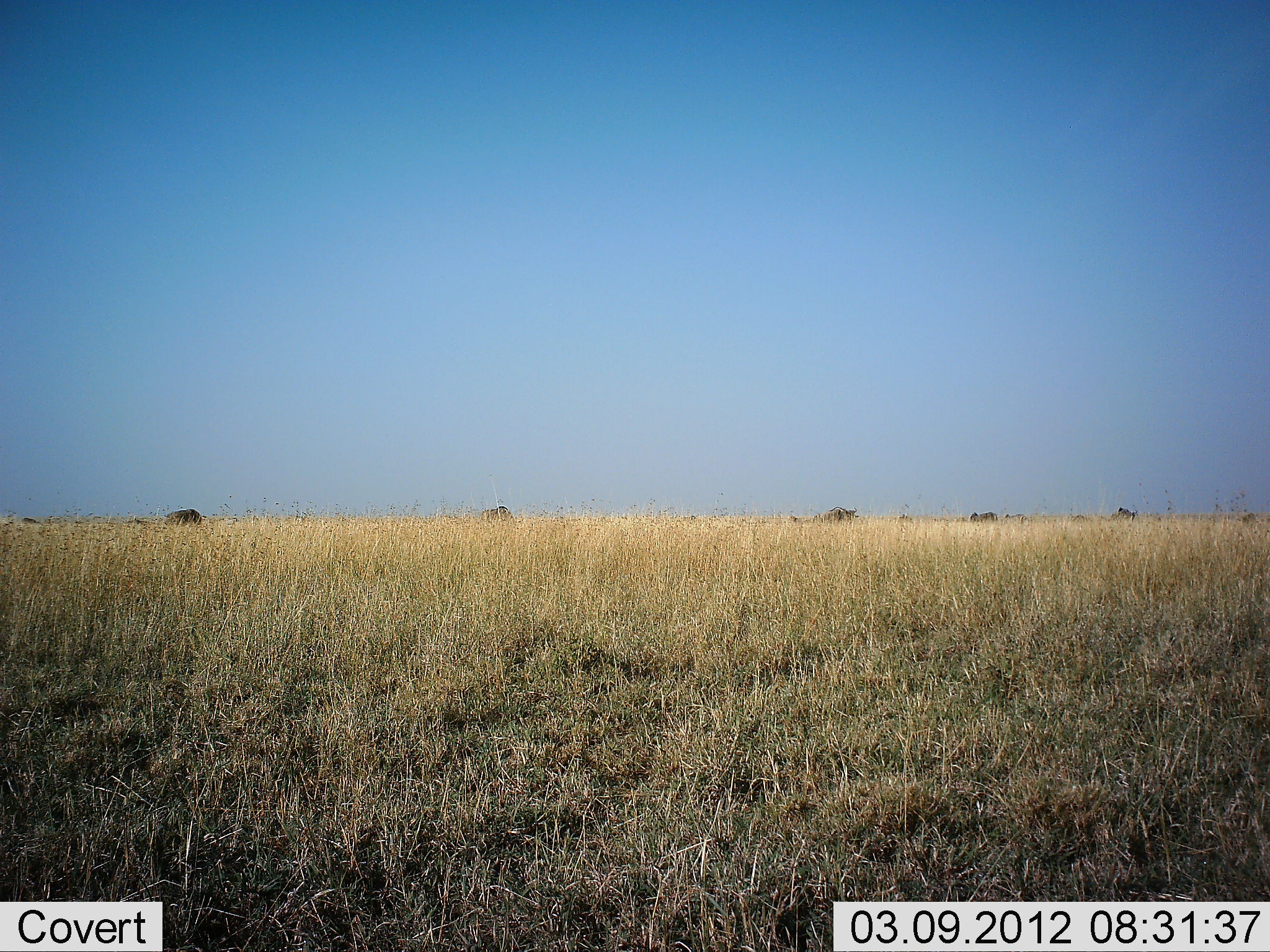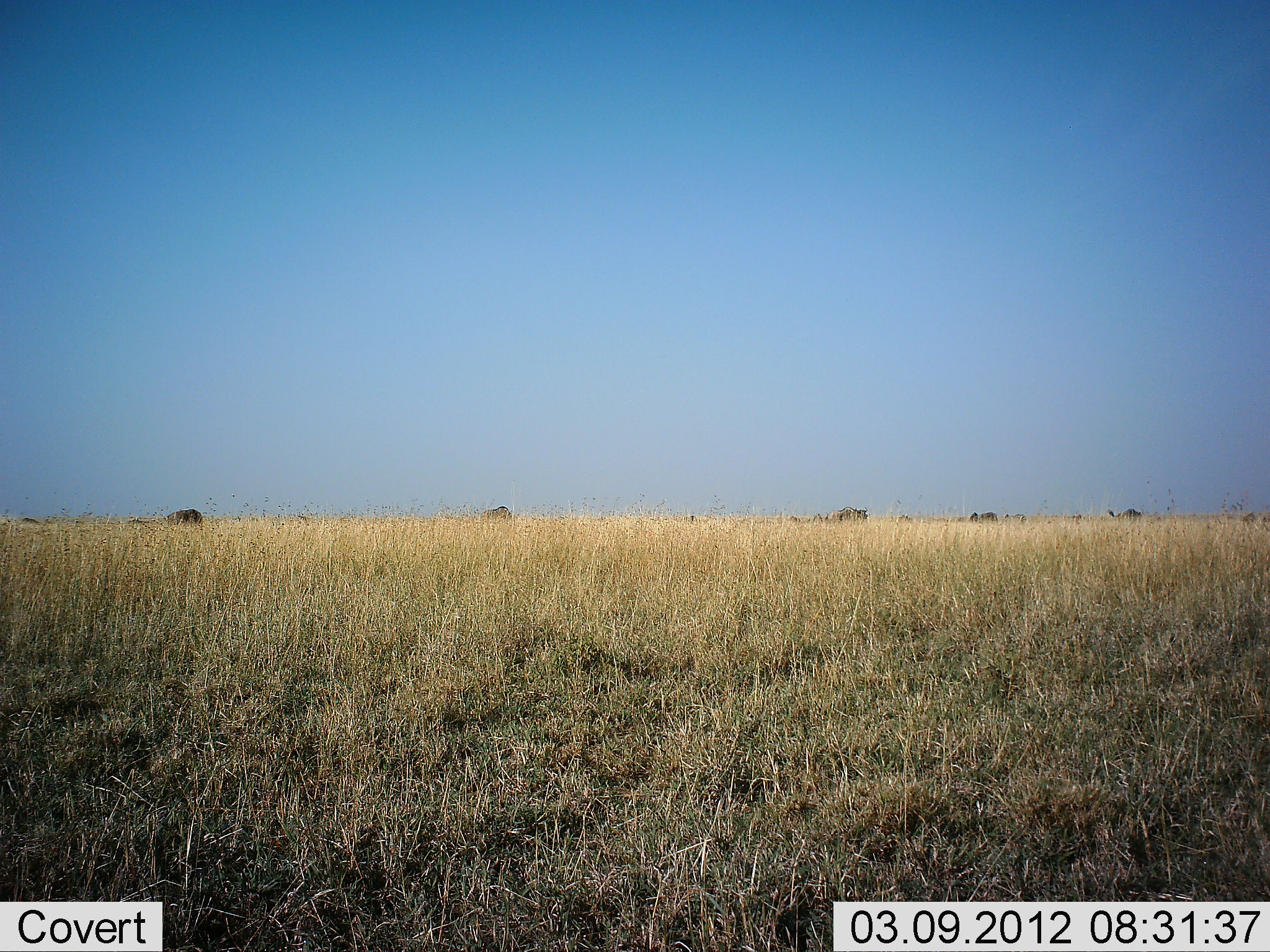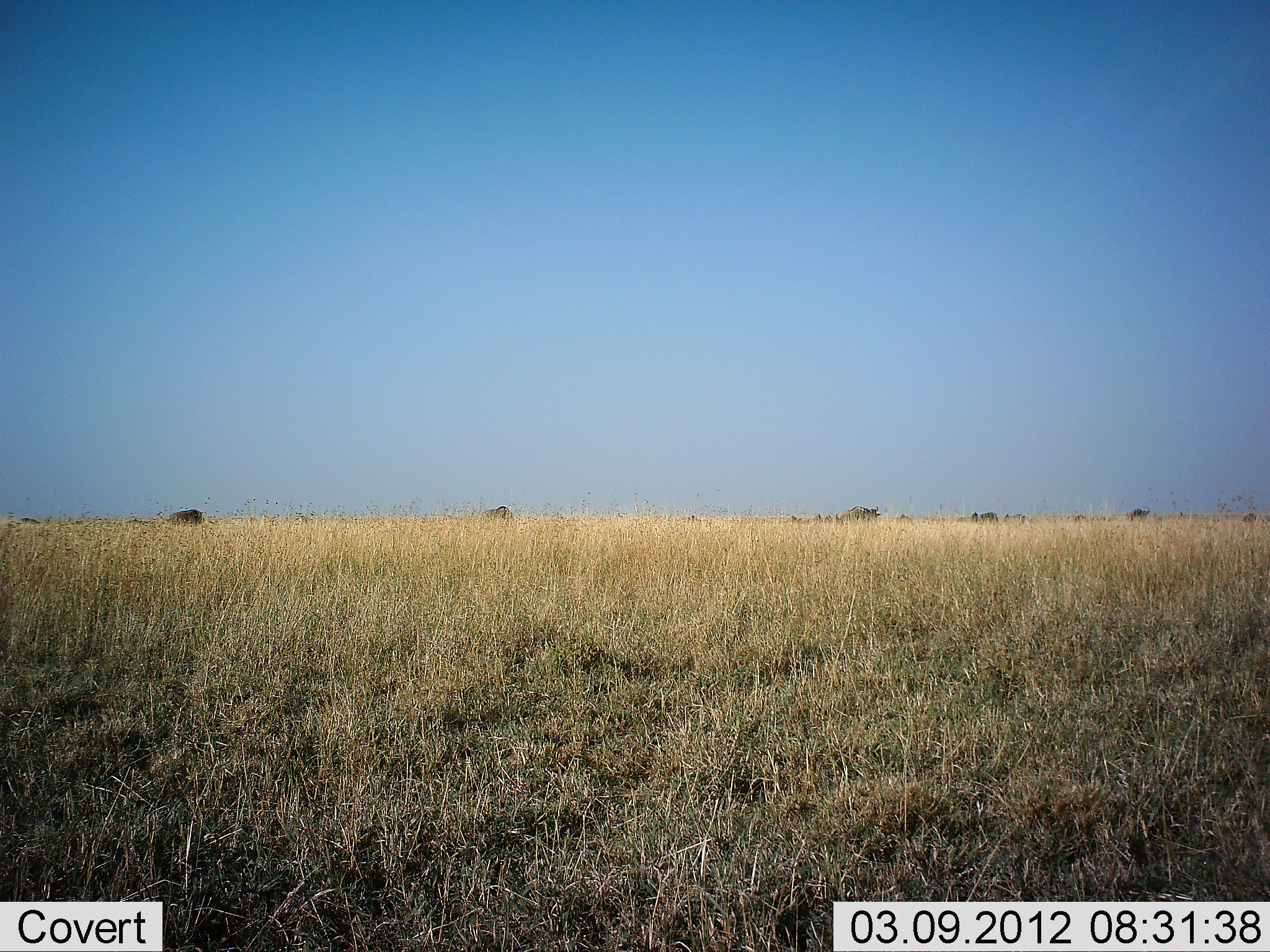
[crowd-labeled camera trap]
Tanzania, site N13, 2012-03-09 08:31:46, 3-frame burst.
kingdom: Animalia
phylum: Chordata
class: Mammalia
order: Artiodactyla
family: Bovidae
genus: Connochaetes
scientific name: Connochaetes taurinus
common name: blue wildebeest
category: wildebeest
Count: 7.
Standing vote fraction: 20%.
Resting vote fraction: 0%.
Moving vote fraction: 100%.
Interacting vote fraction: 0%.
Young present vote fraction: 0%.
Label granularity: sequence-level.